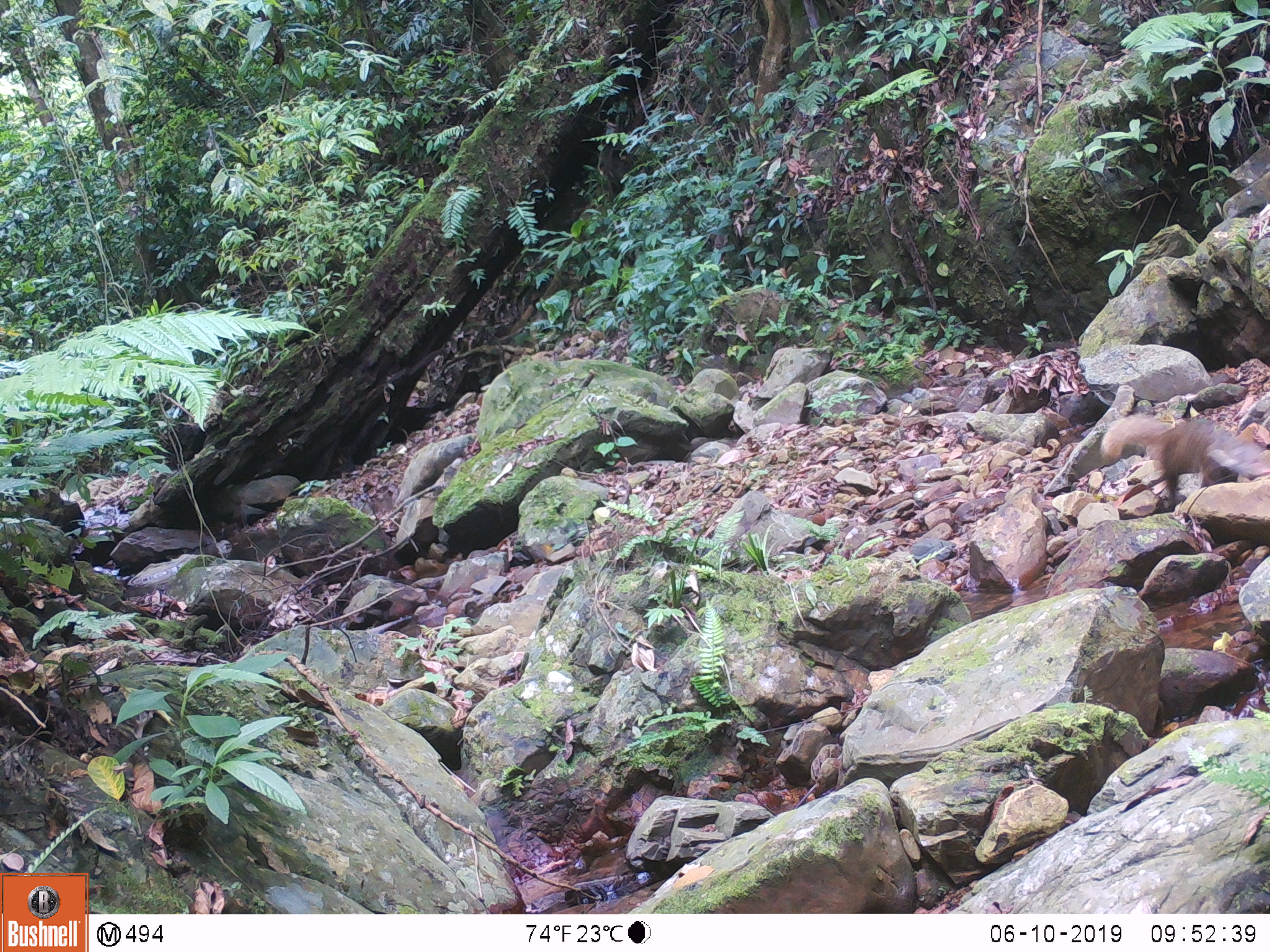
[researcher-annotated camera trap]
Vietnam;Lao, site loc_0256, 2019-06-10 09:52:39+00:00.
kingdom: Animalia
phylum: Chordata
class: Mammalia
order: Carnivora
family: Herpestidae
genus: Urva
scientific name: Urva urva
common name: crab-eating mongoose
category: crab eating mongoose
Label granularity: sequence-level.